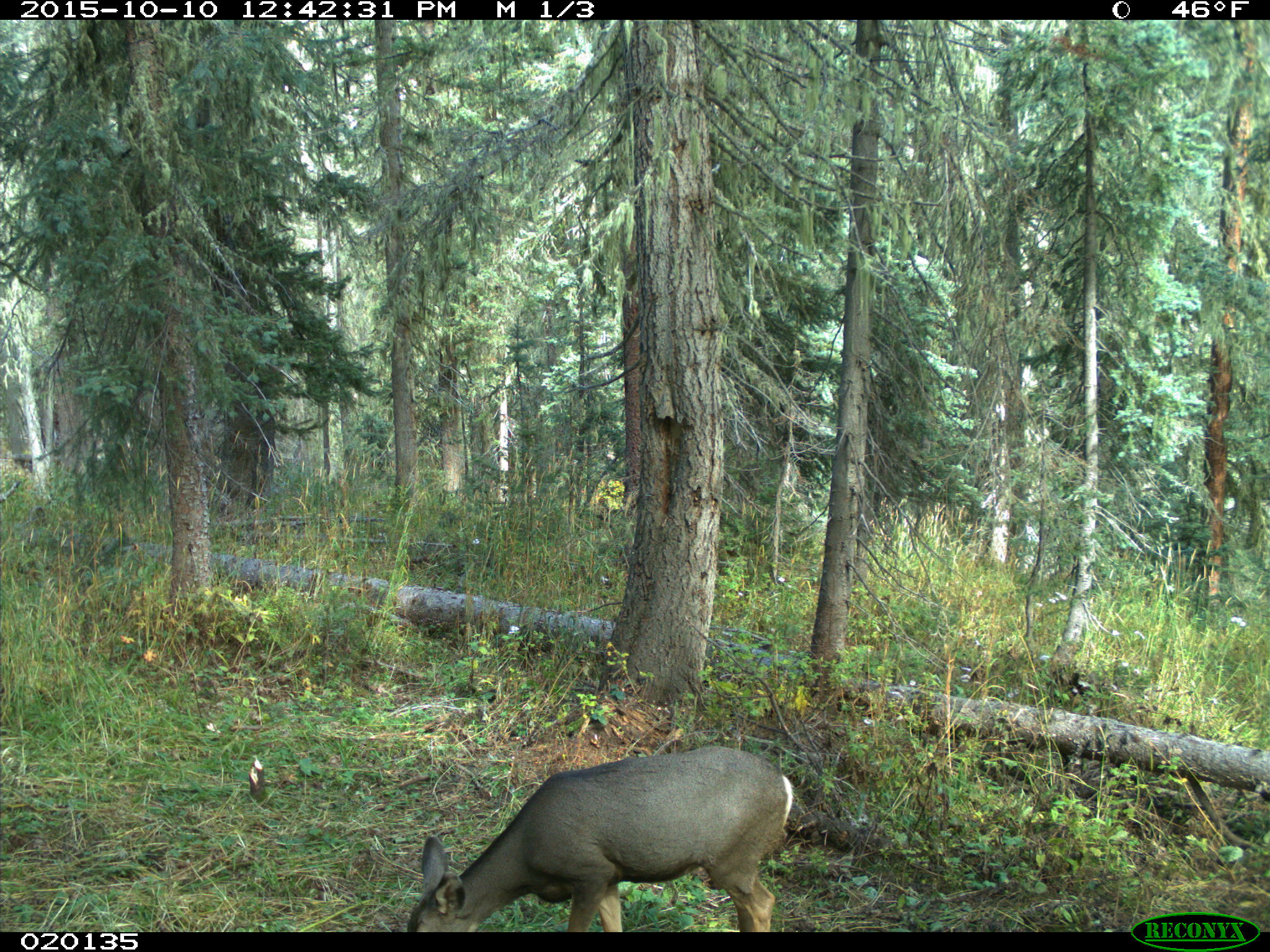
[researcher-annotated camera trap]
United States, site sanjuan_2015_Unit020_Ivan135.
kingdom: Animalia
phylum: Chordata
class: Mammalia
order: Artiodactyla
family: Cervidae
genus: Odocoileus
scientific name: Odocoileus hemionus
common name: mule deer